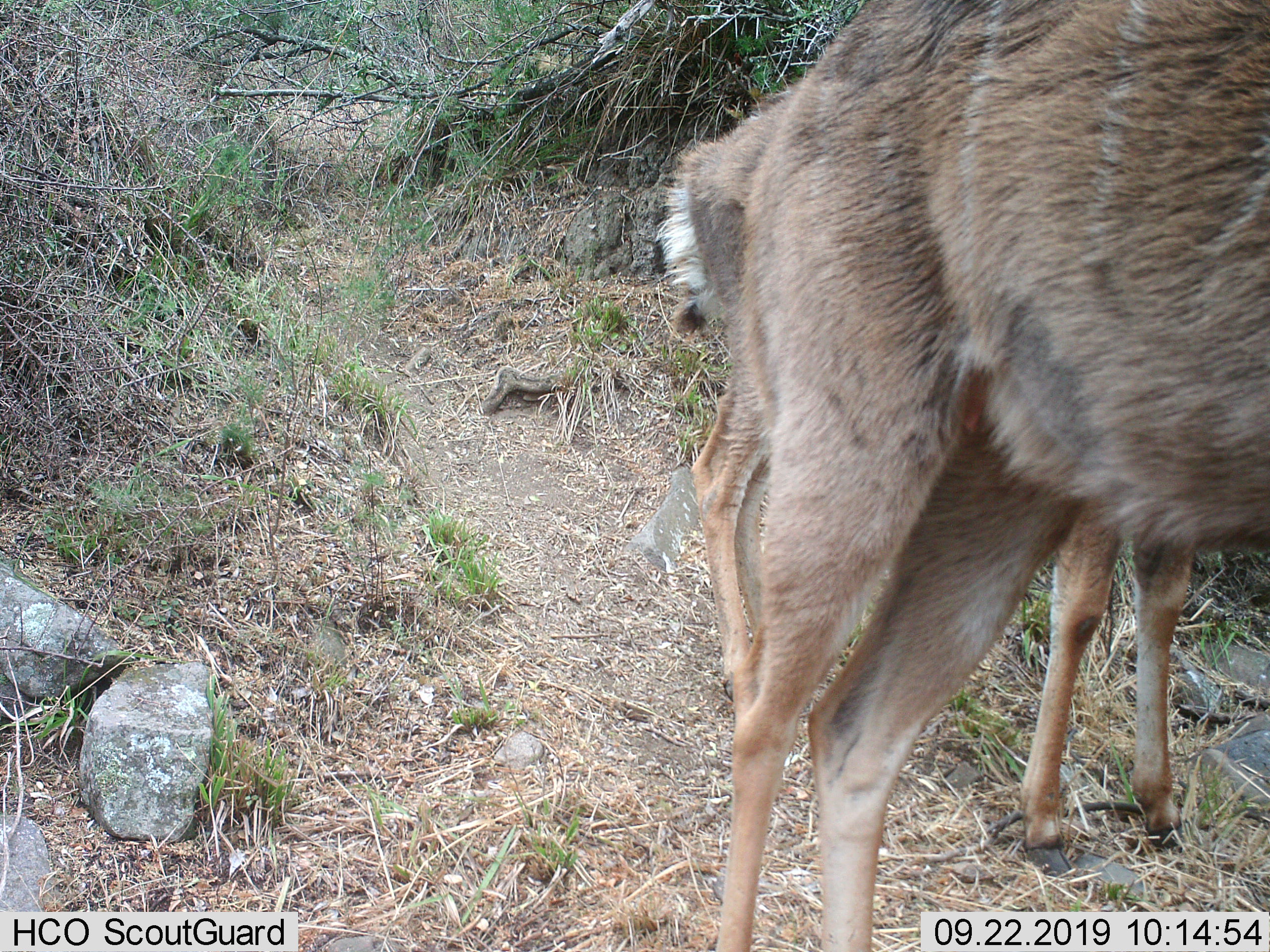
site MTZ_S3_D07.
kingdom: Animalia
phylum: Chordata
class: Mammalia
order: Artiodactyla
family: Bovidae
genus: Tragelaphus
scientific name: Tragelaphus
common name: kudu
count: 2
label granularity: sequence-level